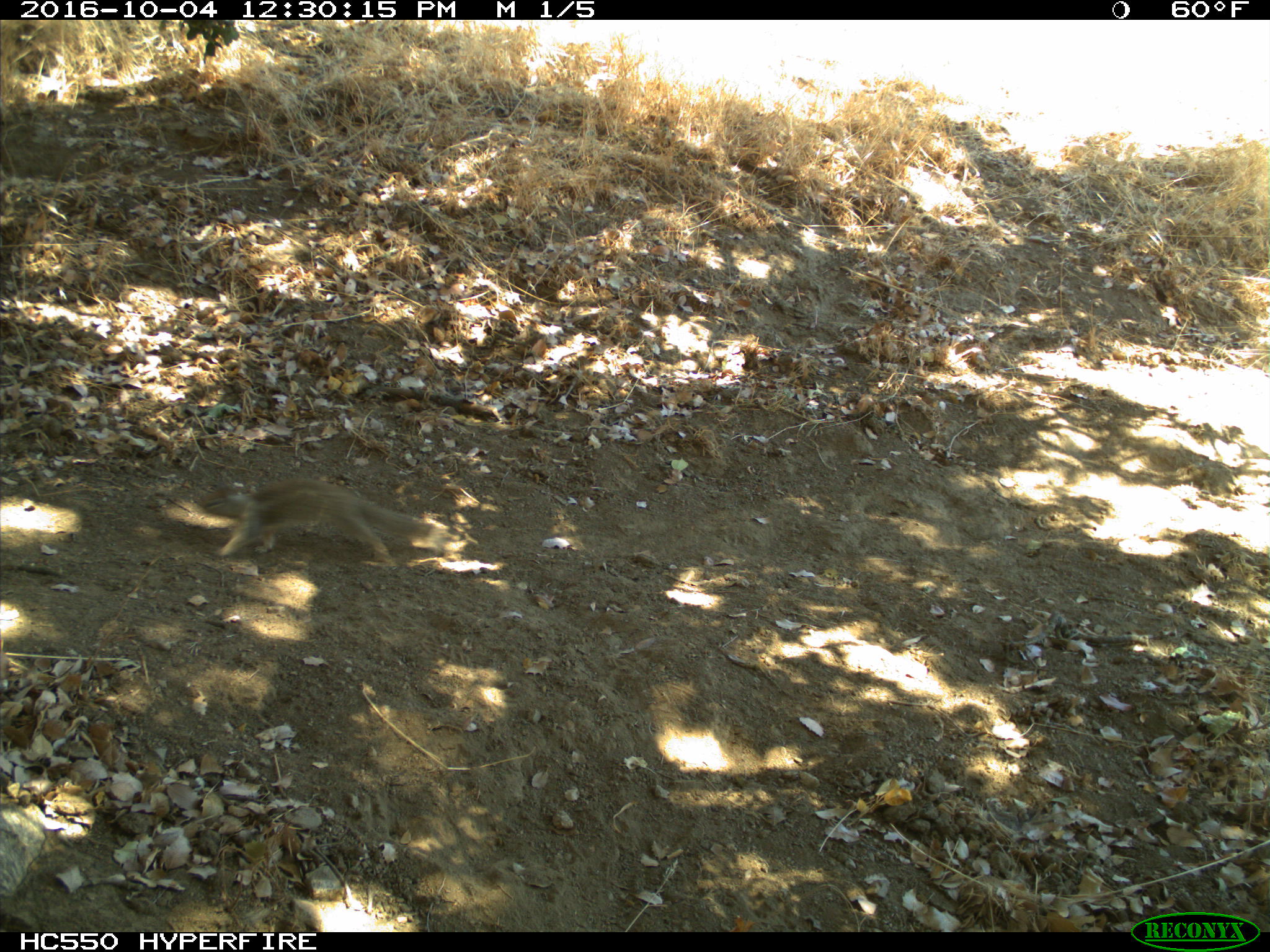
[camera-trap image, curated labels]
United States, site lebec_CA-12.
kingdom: Animalia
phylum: Chordata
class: Mammalia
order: Rodentia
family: Sciuridae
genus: Otospermophilus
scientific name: Otospermophilus beecheyi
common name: california ground squirrel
Otospermophilus beecheyi (california ground squirrel).